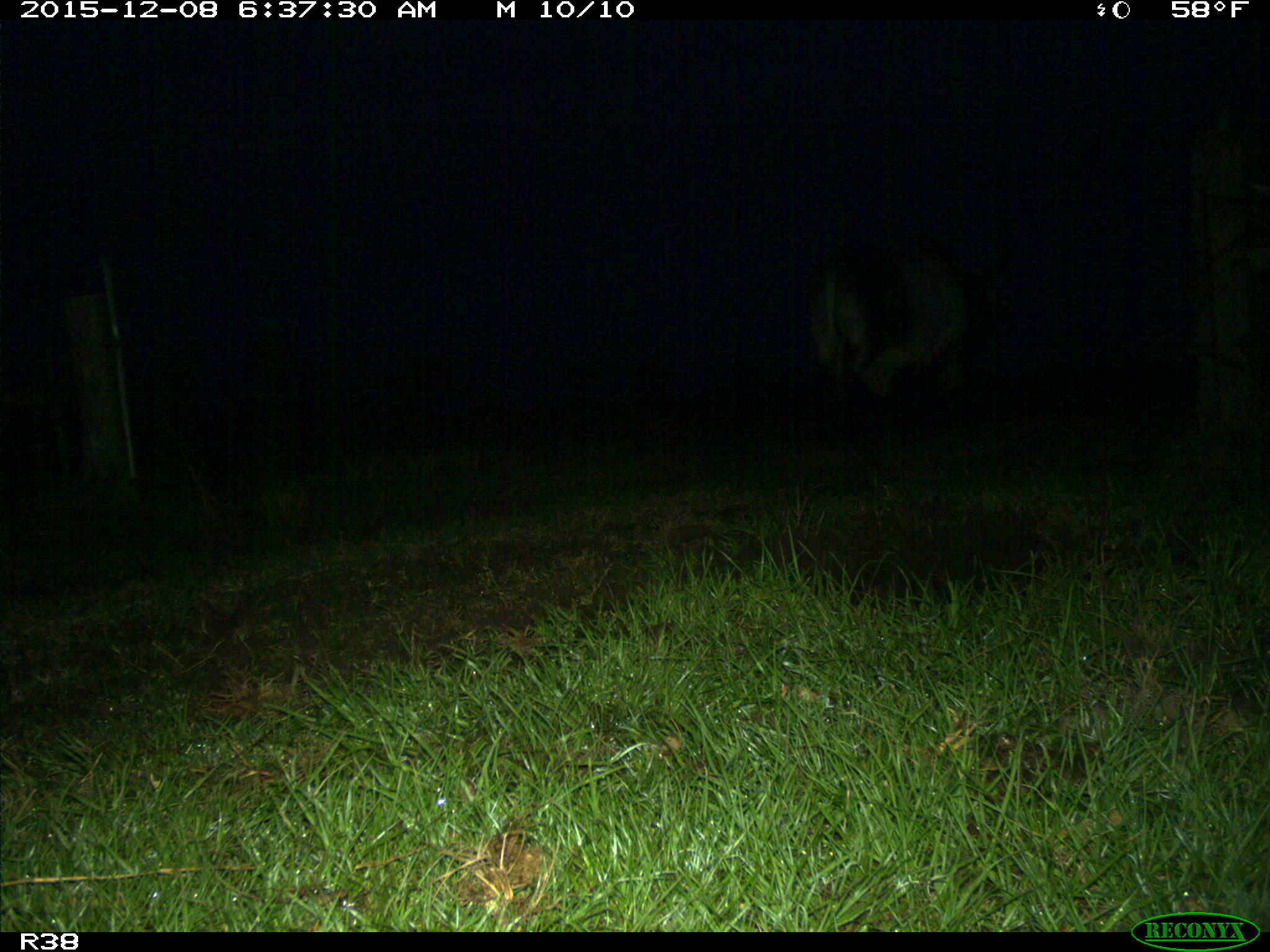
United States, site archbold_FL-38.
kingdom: Animalia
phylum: Chordata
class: Mammalia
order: Artiodactyla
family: Bovidae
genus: Bos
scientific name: Bos taurus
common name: domestic cow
Bos taurus (domestic cow).